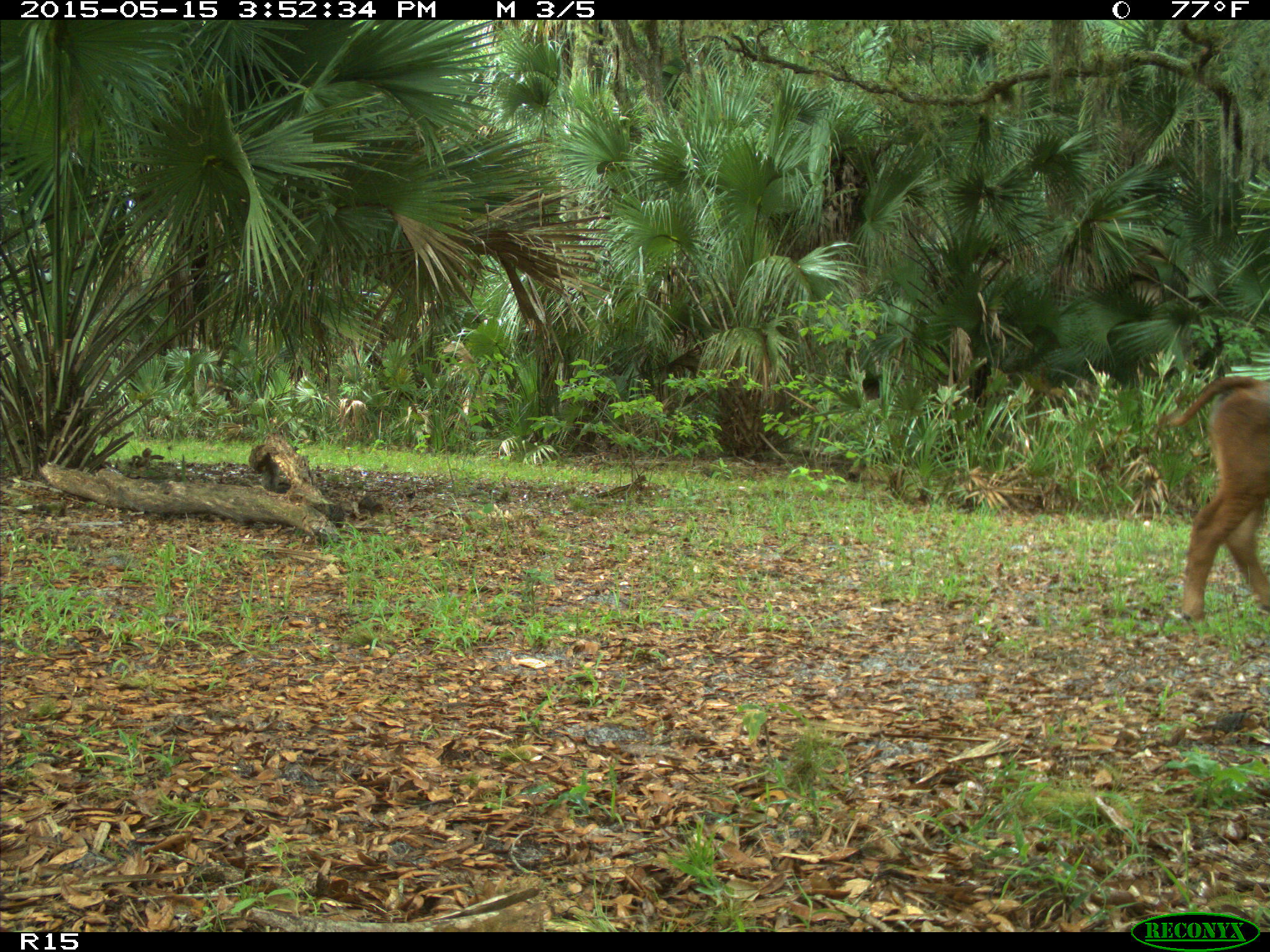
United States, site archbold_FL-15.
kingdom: Animalia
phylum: Chordata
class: Mammalia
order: Artiodactyla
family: Bovidae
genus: Bos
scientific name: Bos taurus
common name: domestic cow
Bos taurus (domestic cow).